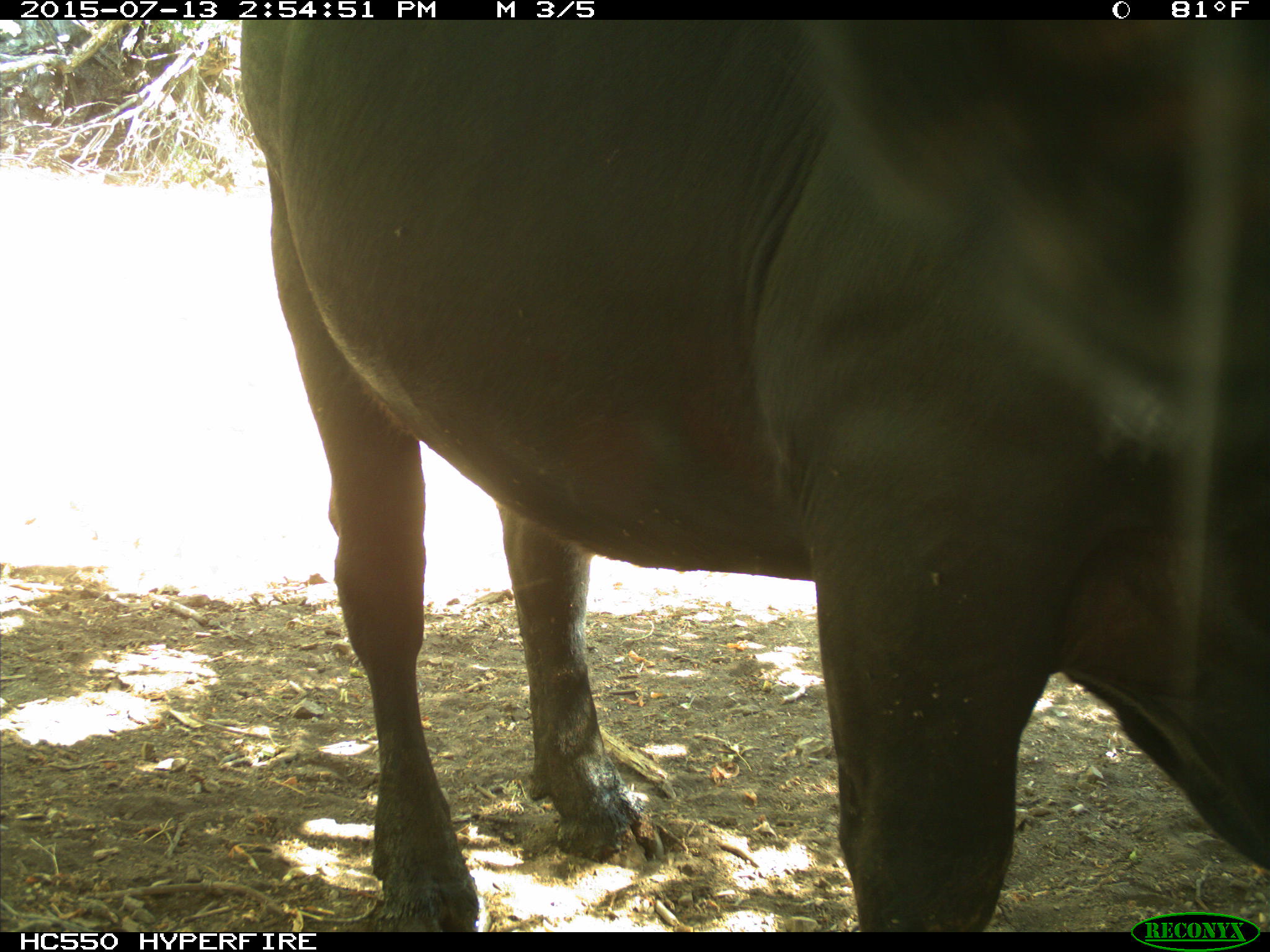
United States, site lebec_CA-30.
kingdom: Animalia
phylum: Chordata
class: Mammalia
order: Artiodactyla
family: Bovidae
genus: Bos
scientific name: Bos taurus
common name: domestic cow